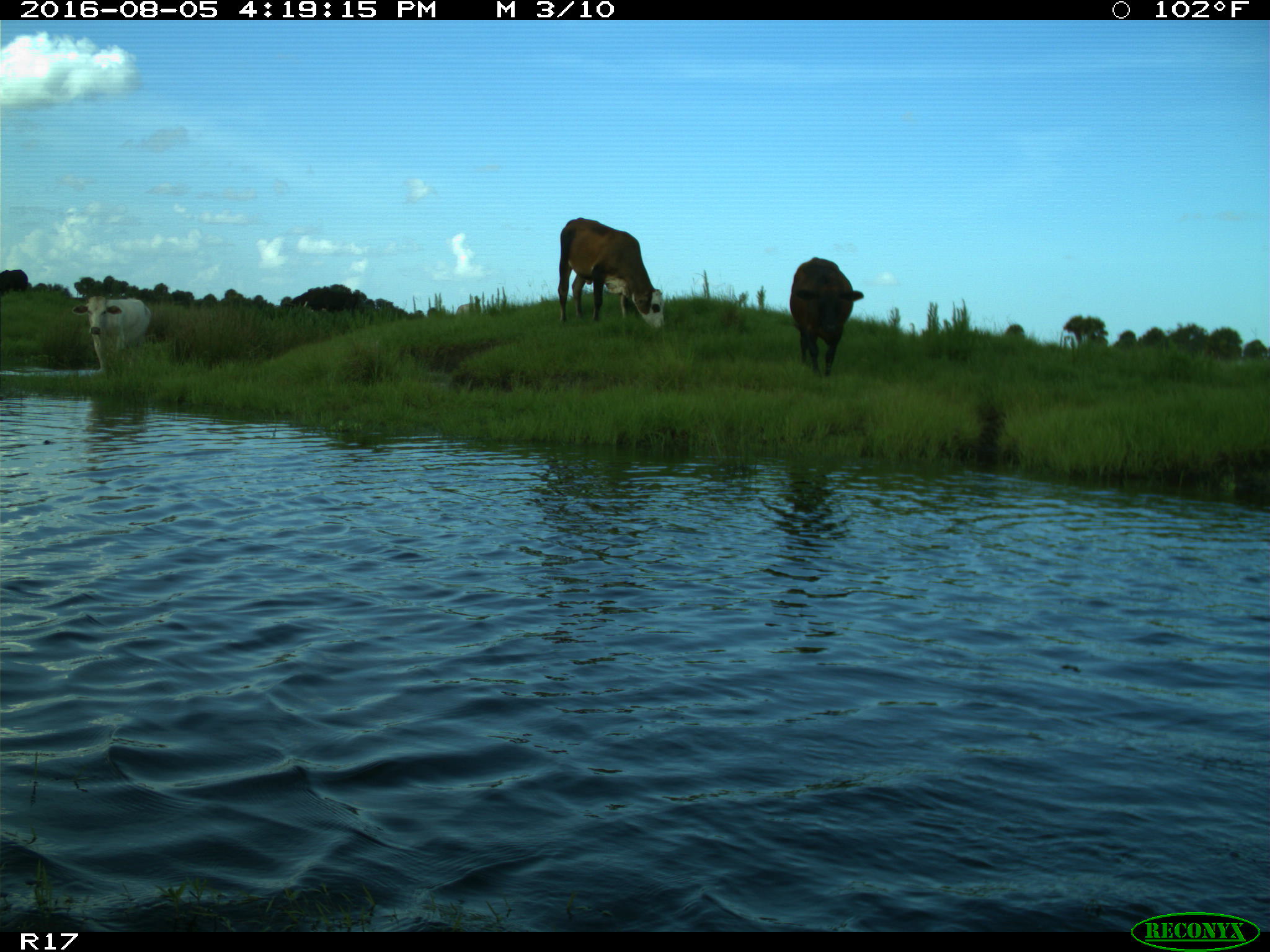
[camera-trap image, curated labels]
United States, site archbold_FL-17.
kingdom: Animalia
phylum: Chordata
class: Mammalia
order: Artiodactyla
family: Bovidae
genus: Bos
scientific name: Bos taurus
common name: domestic cow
Bos taurus (domestic cow).